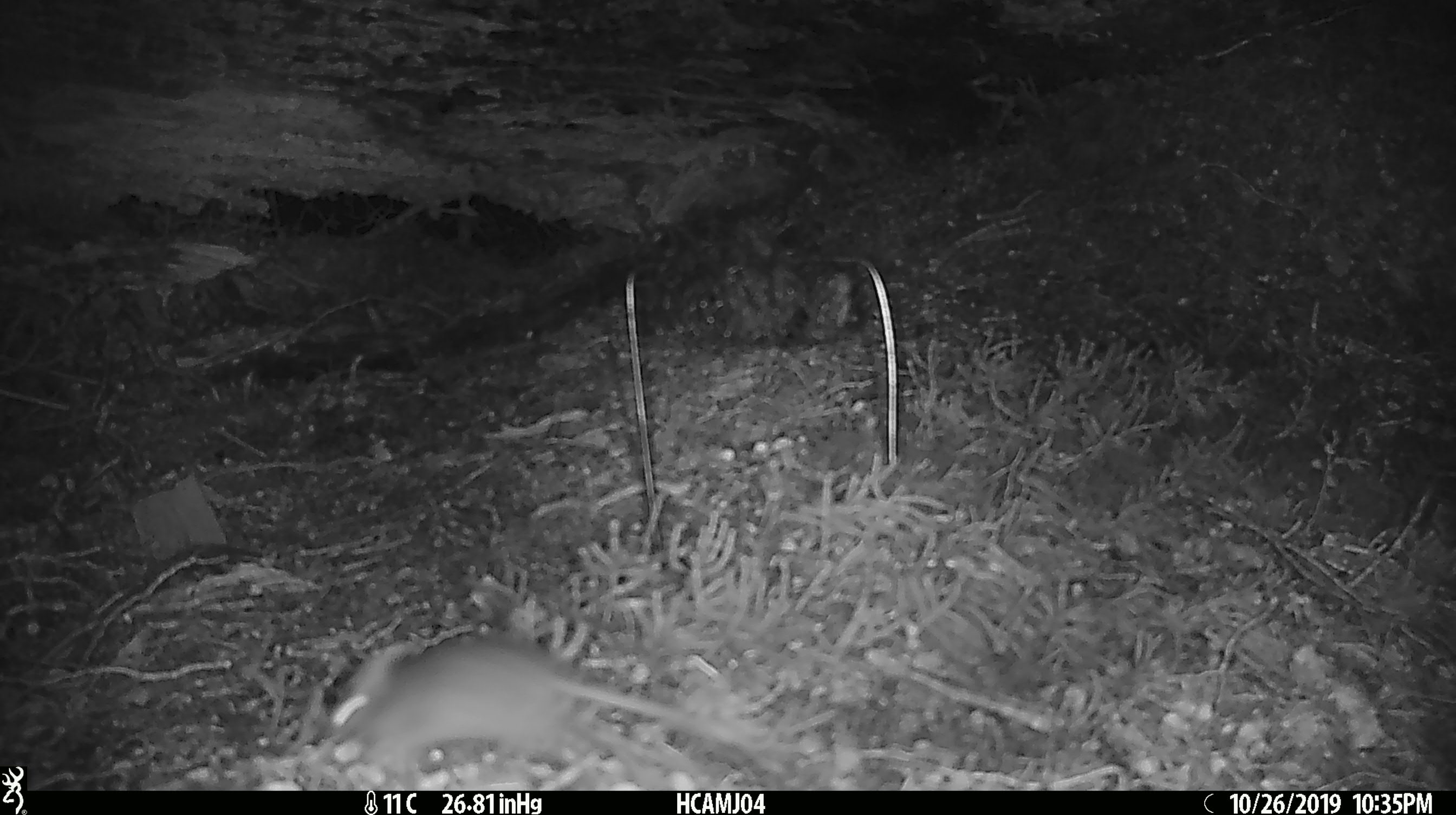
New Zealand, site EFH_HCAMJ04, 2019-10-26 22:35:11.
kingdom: Animalia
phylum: Chordata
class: Mammalia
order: Rodentia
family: Muridae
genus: Mus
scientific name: Mus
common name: mouse